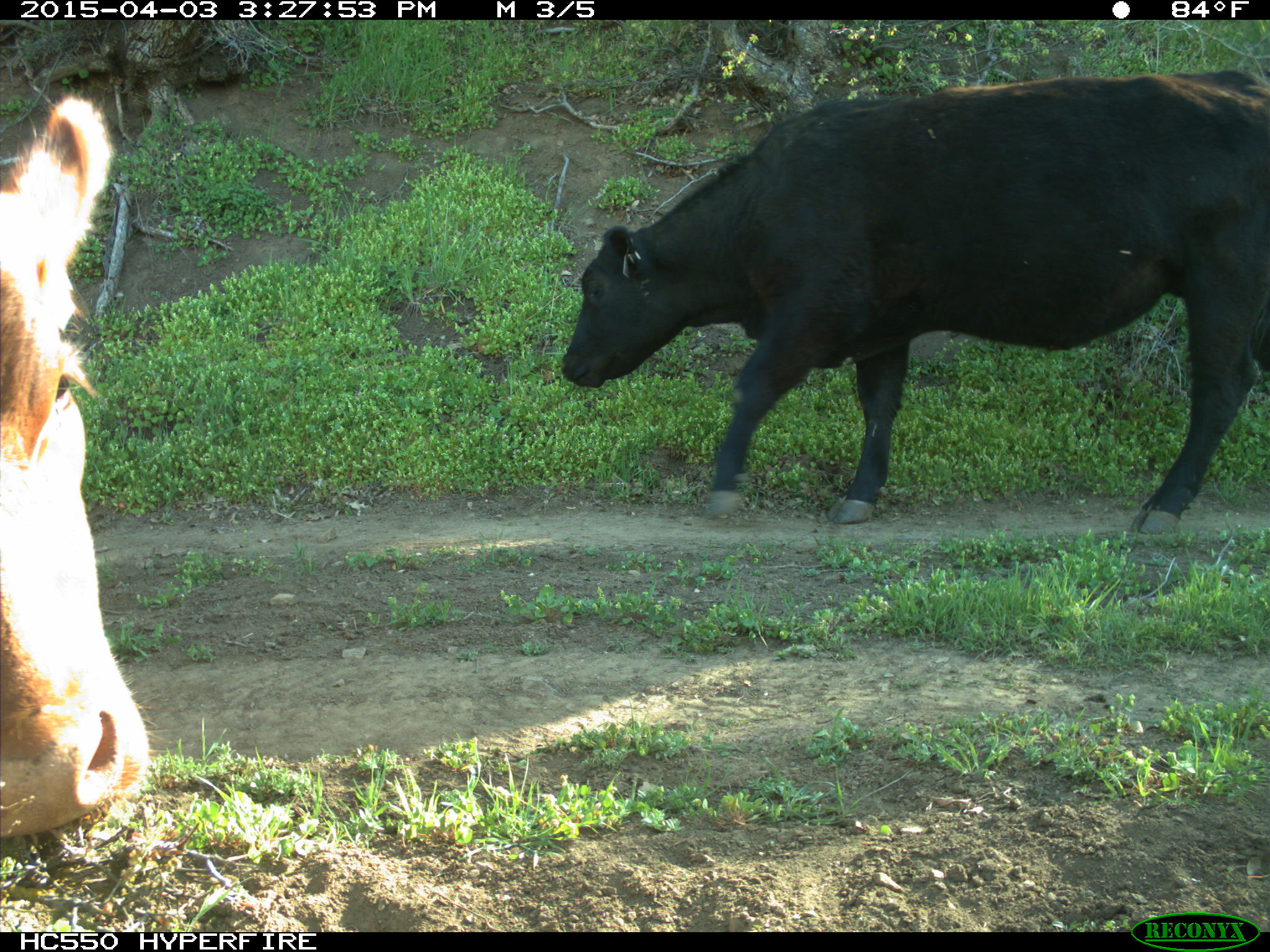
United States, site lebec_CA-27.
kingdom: Animalia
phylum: Chordata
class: Mammalia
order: Artiodactyla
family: Bovidae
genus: Bos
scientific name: Bos taurus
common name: domestic cow